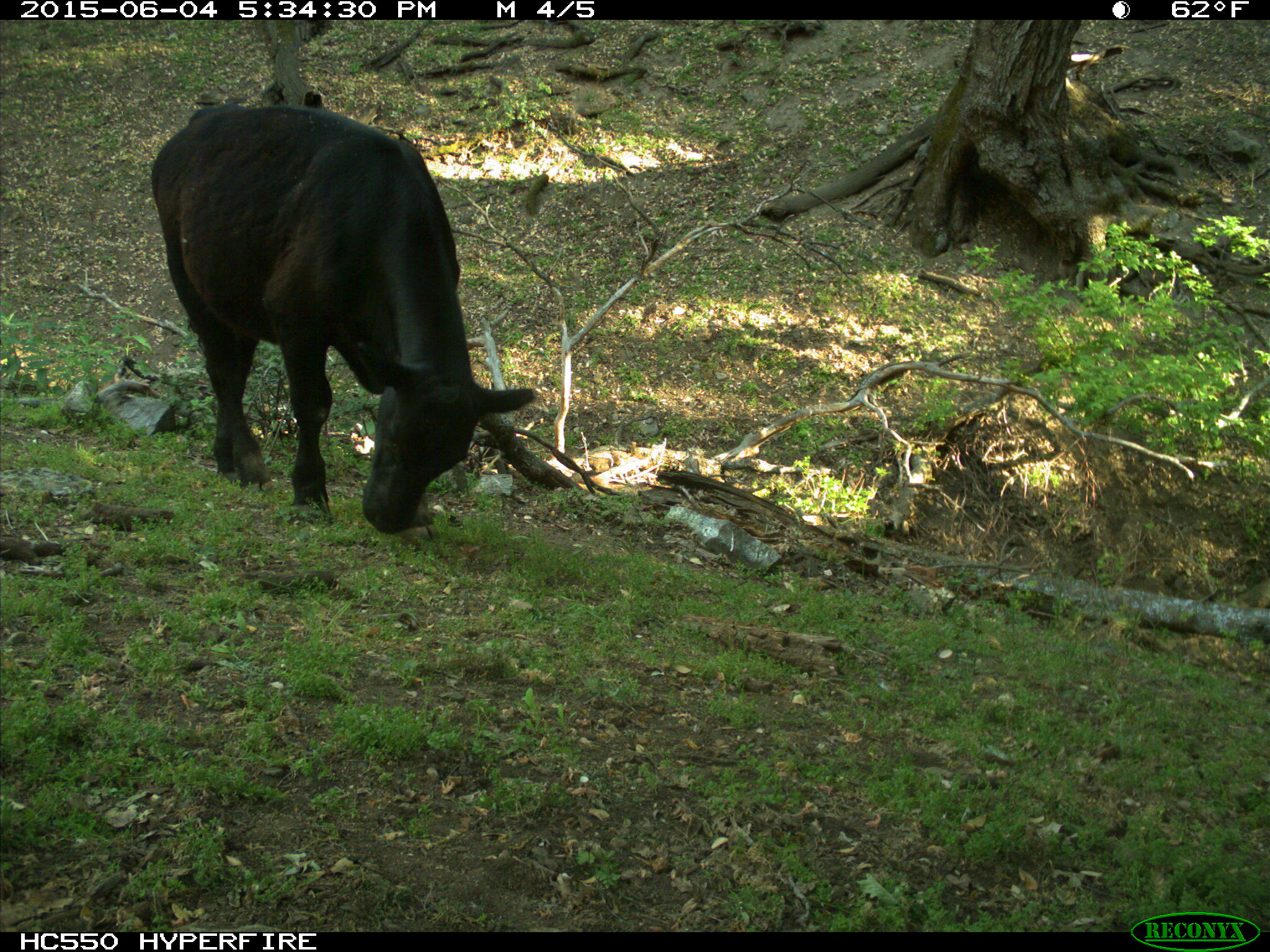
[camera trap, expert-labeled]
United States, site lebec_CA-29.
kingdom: Animalia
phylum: Chordata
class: Mammalia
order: Artiodactyla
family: Bovidae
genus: Bos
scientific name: Bos taurus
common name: domestic cow